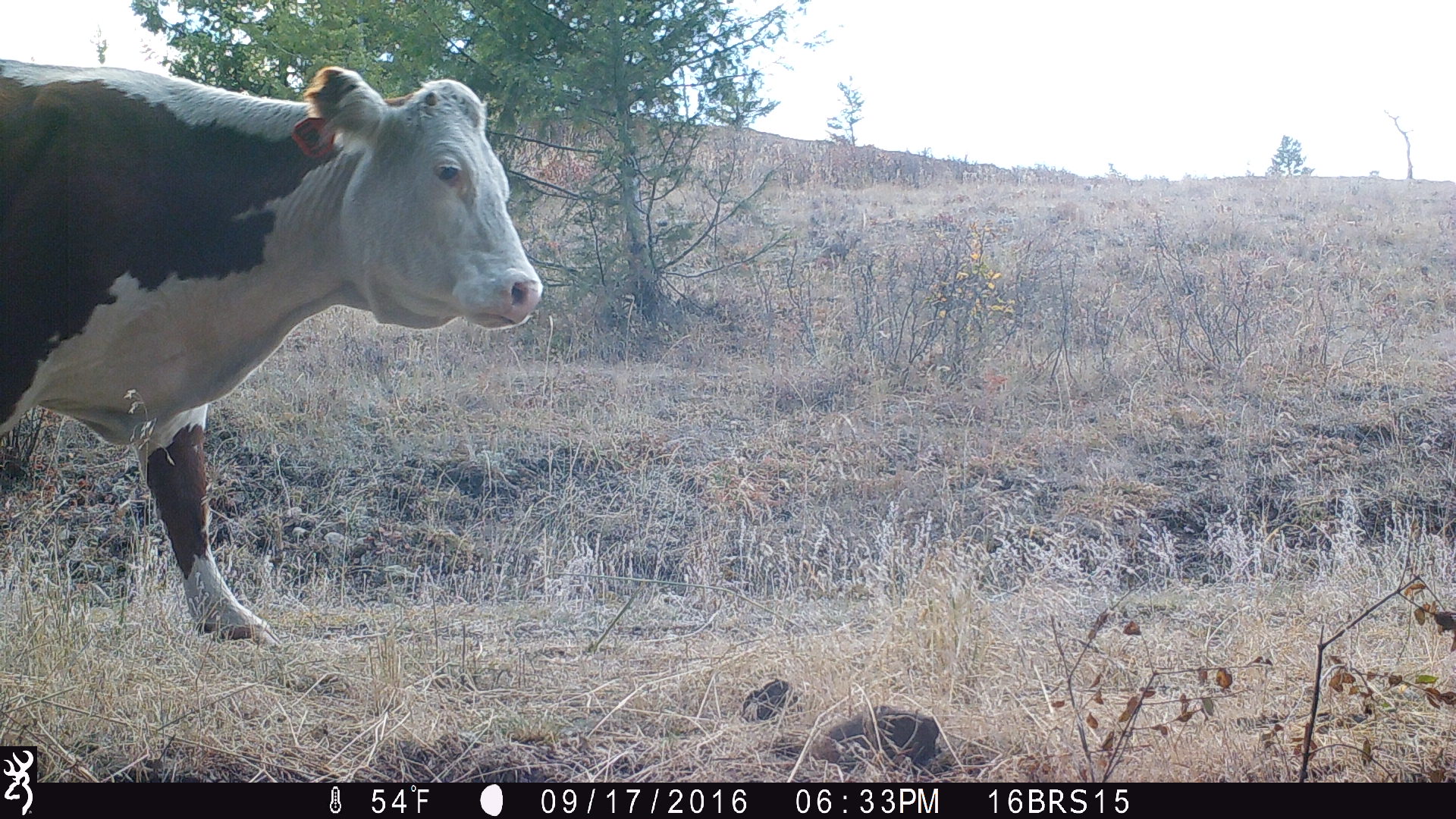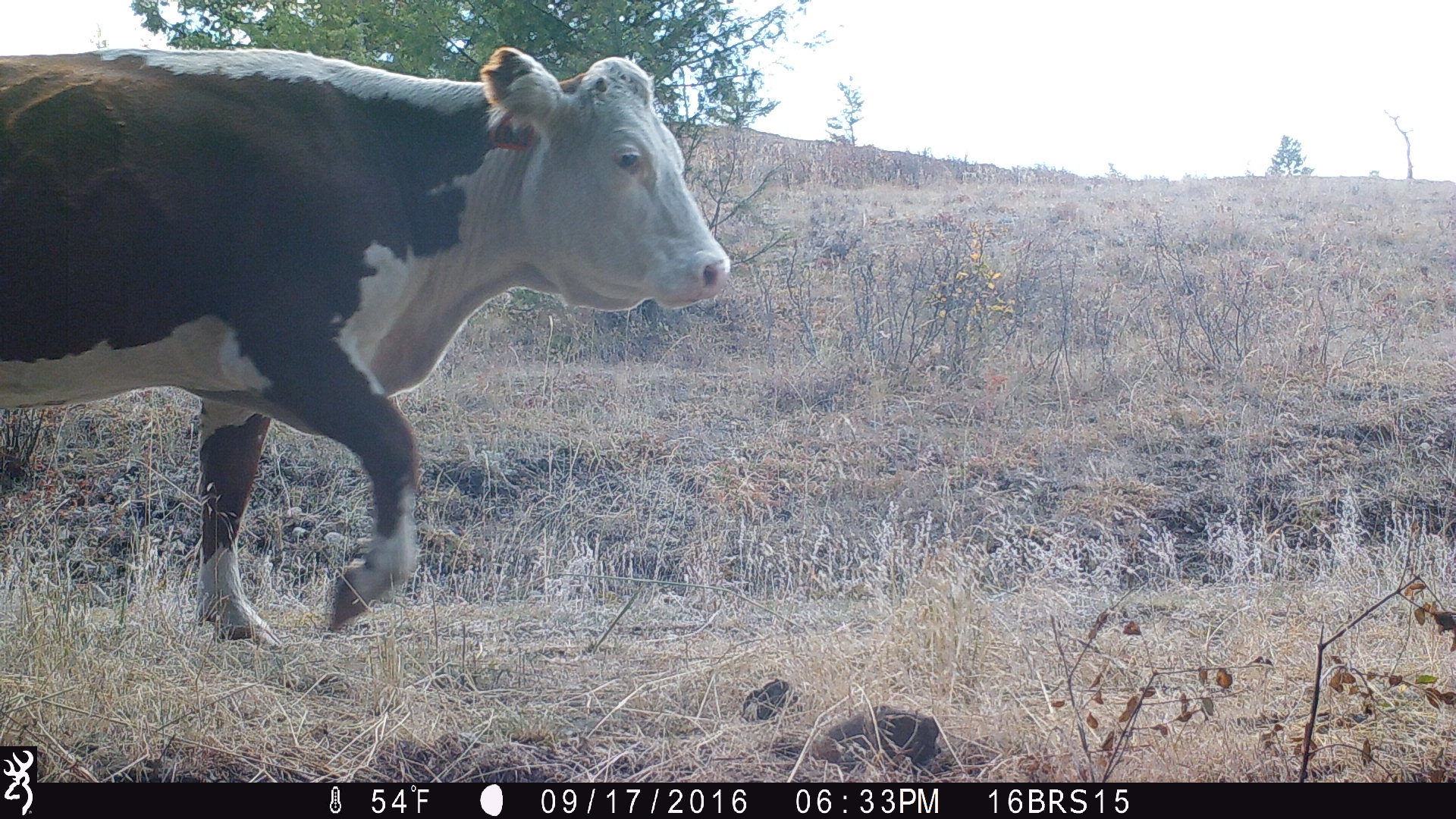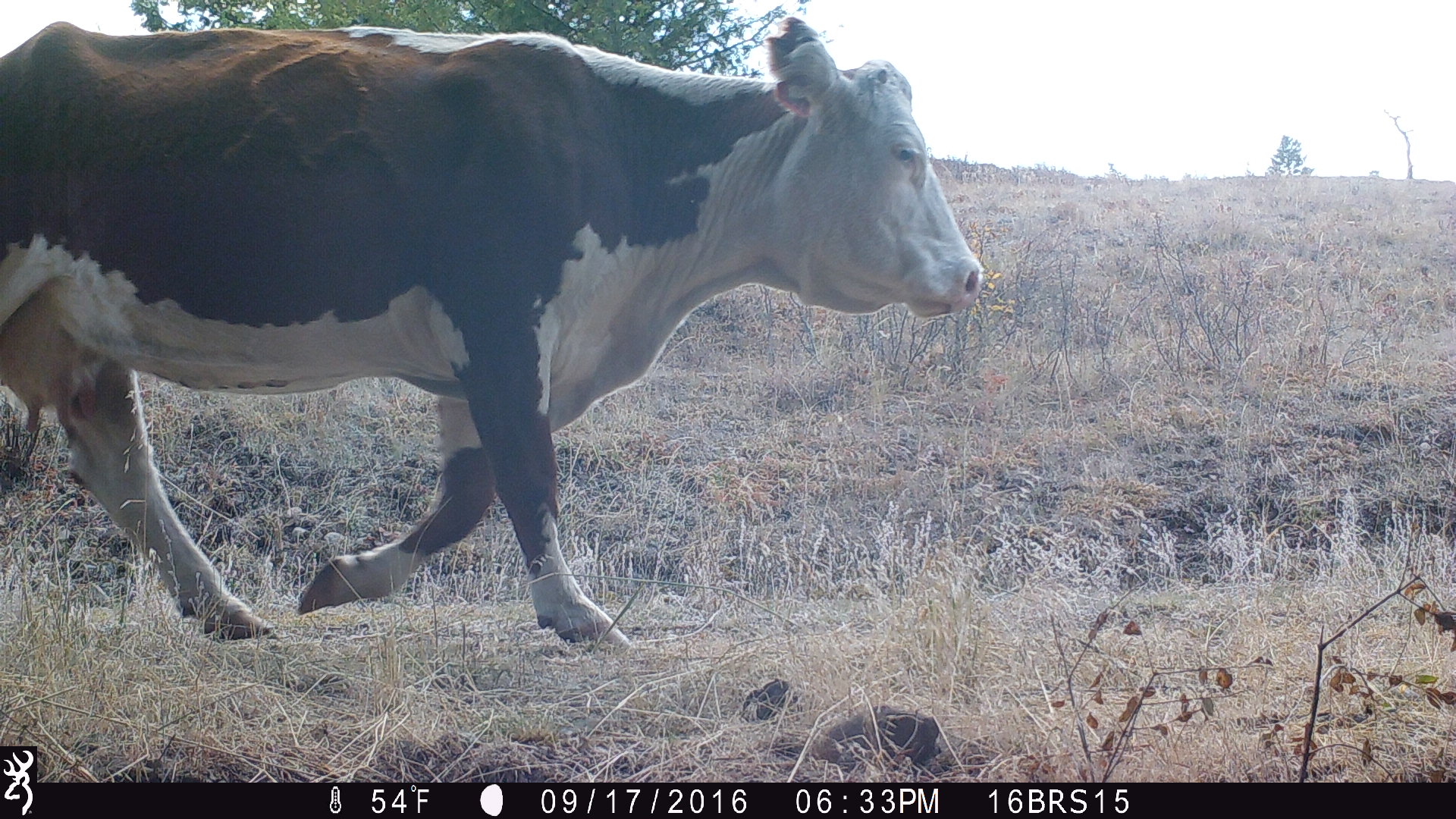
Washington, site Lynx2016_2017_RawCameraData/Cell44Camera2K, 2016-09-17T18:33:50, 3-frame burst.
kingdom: Animalia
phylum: Chordata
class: Mammalia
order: Artiodactyla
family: Bovidae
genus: Bos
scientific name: Bos taurus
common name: domestic cattle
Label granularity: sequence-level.